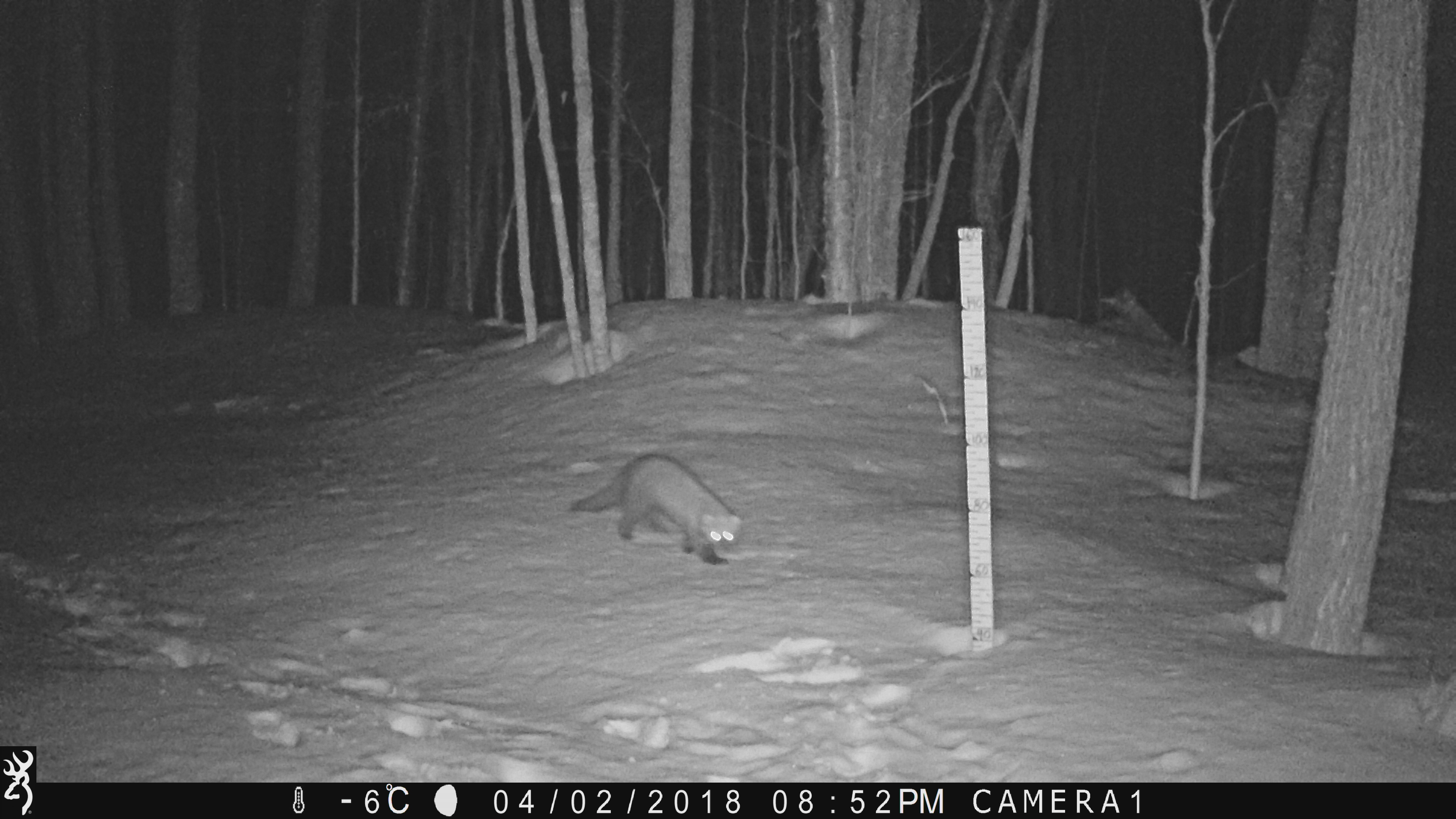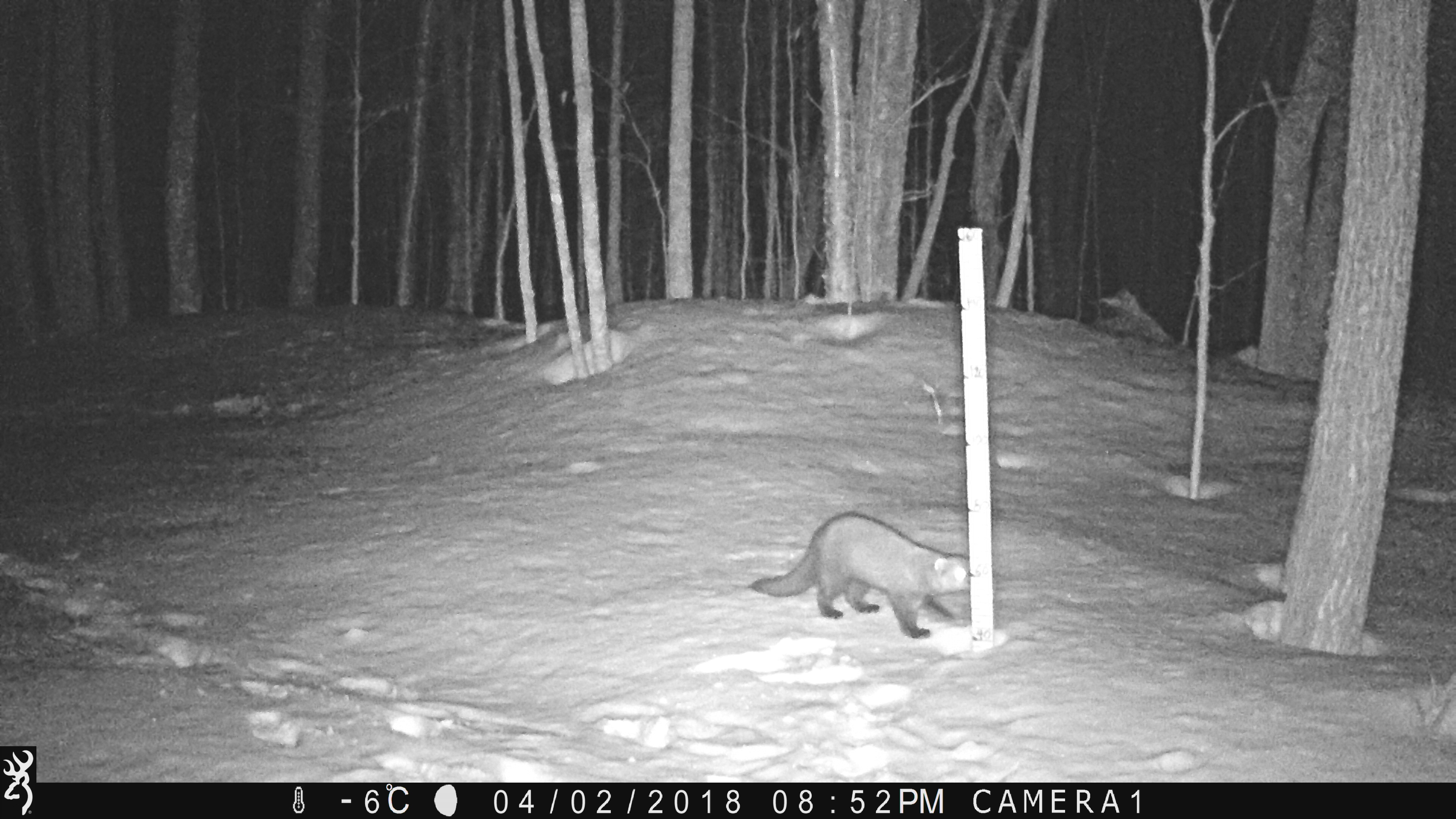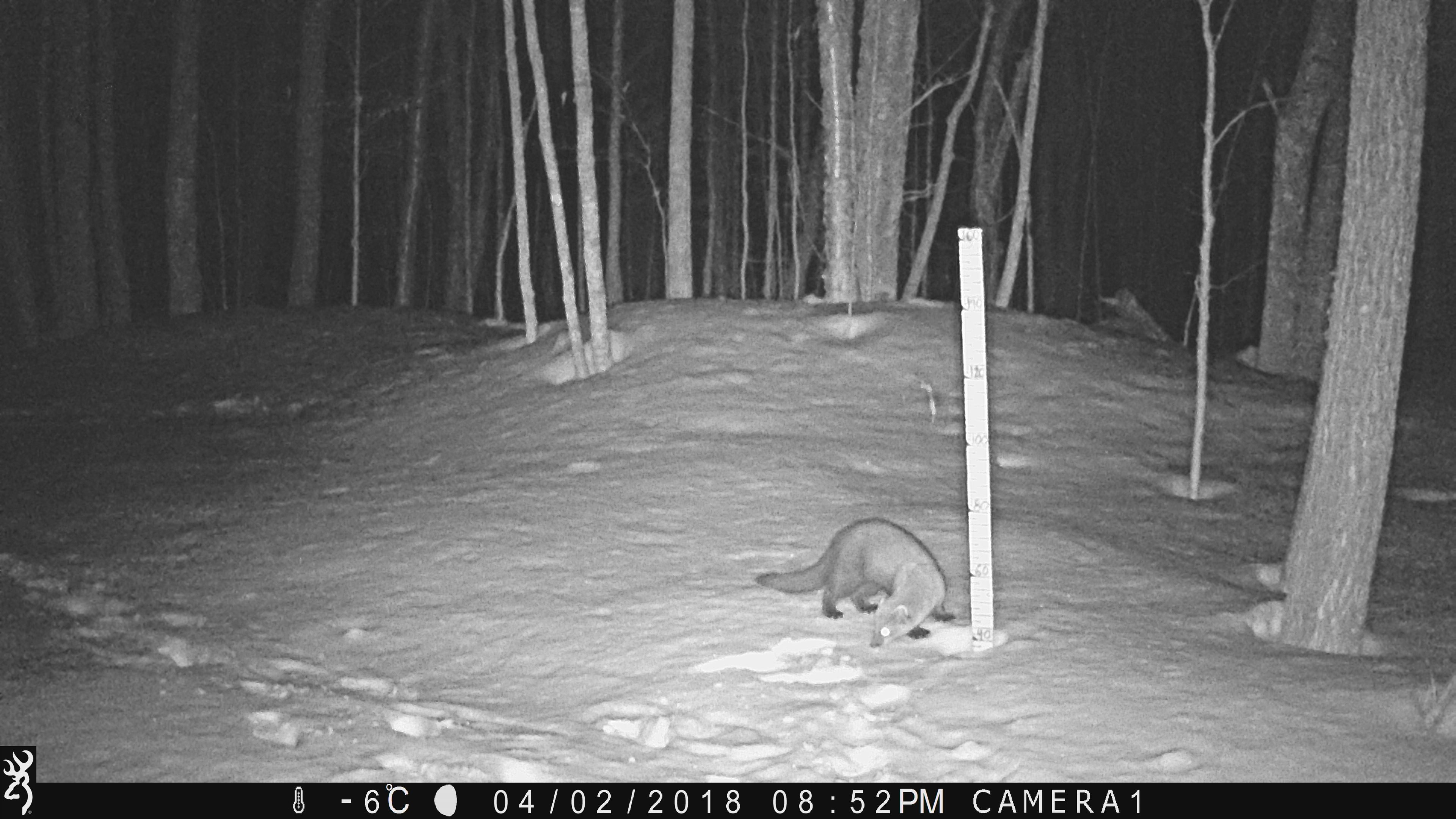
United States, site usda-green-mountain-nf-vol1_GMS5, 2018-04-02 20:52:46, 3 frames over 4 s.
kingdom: Animalia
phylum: Chordata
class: Mammalia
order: Carnivora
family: Mustelidae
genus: Pekania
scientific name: Pekania pennanti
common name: fisher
Fisher (Pekania pennanti).